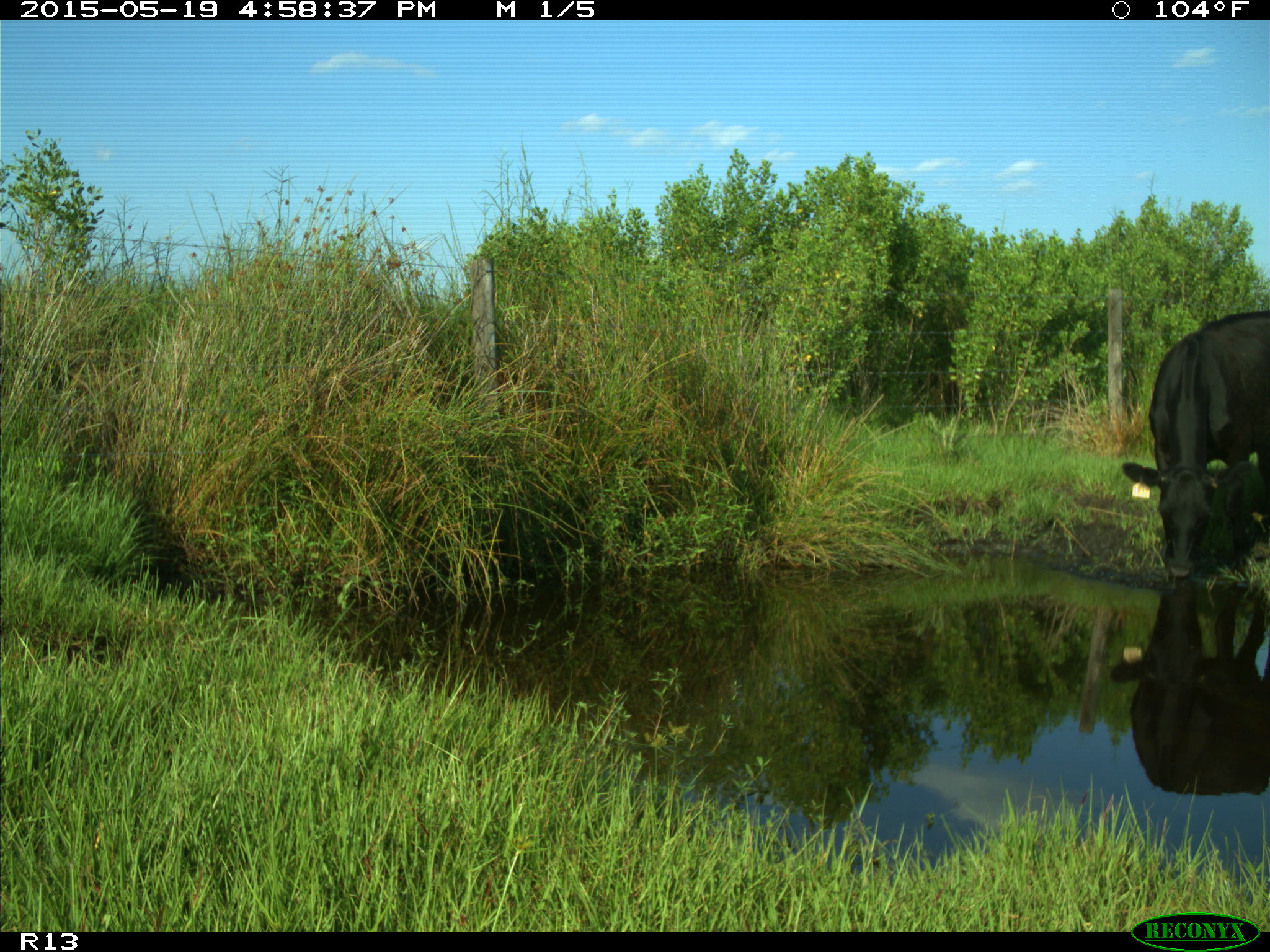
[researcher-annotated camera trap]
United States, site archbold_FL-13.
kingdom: Animalia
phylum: Chordata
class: Mammalia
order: Artiodactyla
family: Bovidae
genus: Bos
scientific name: Bos taurus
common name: domestic cow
Bos taurus (domestic cow).